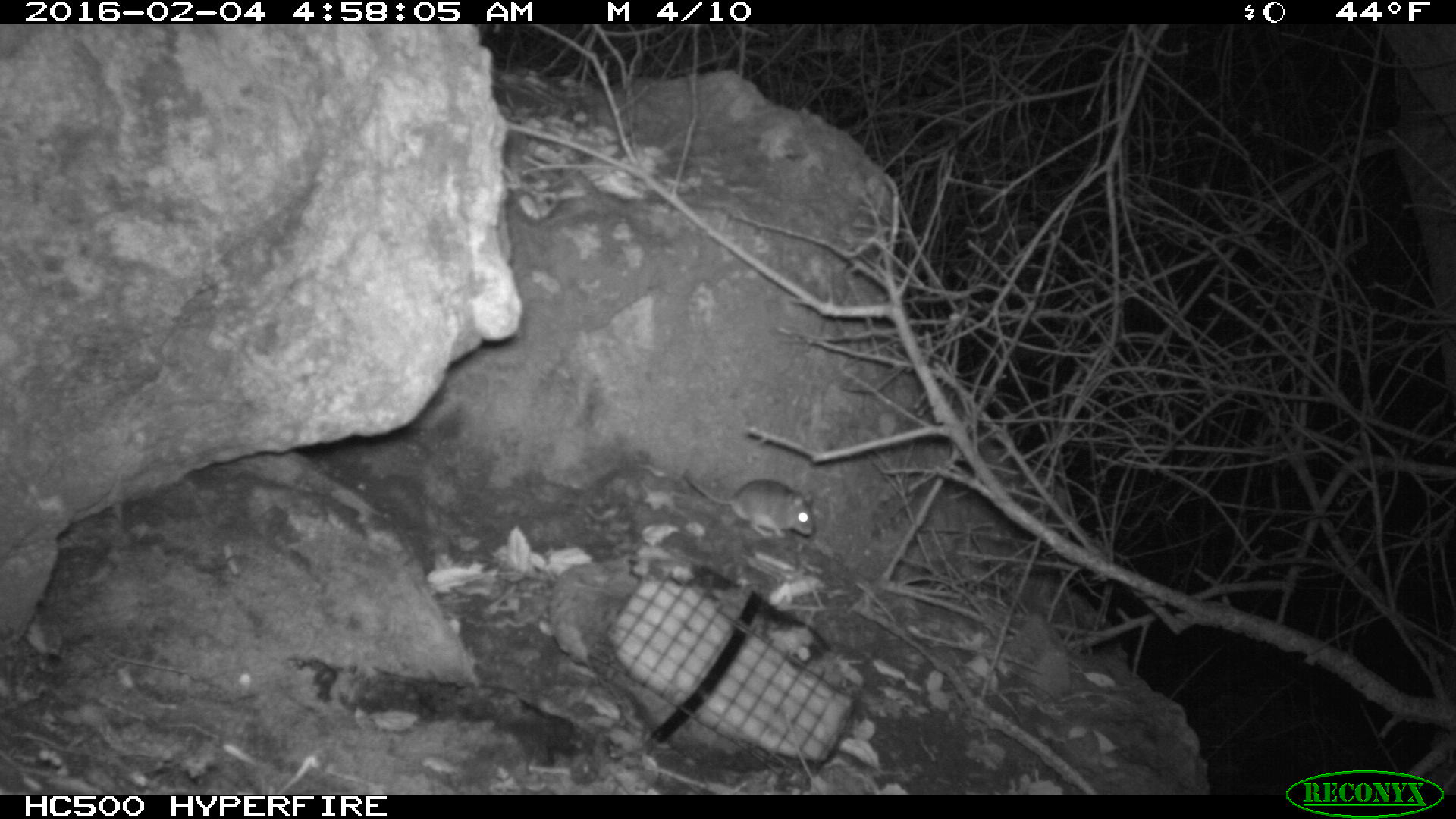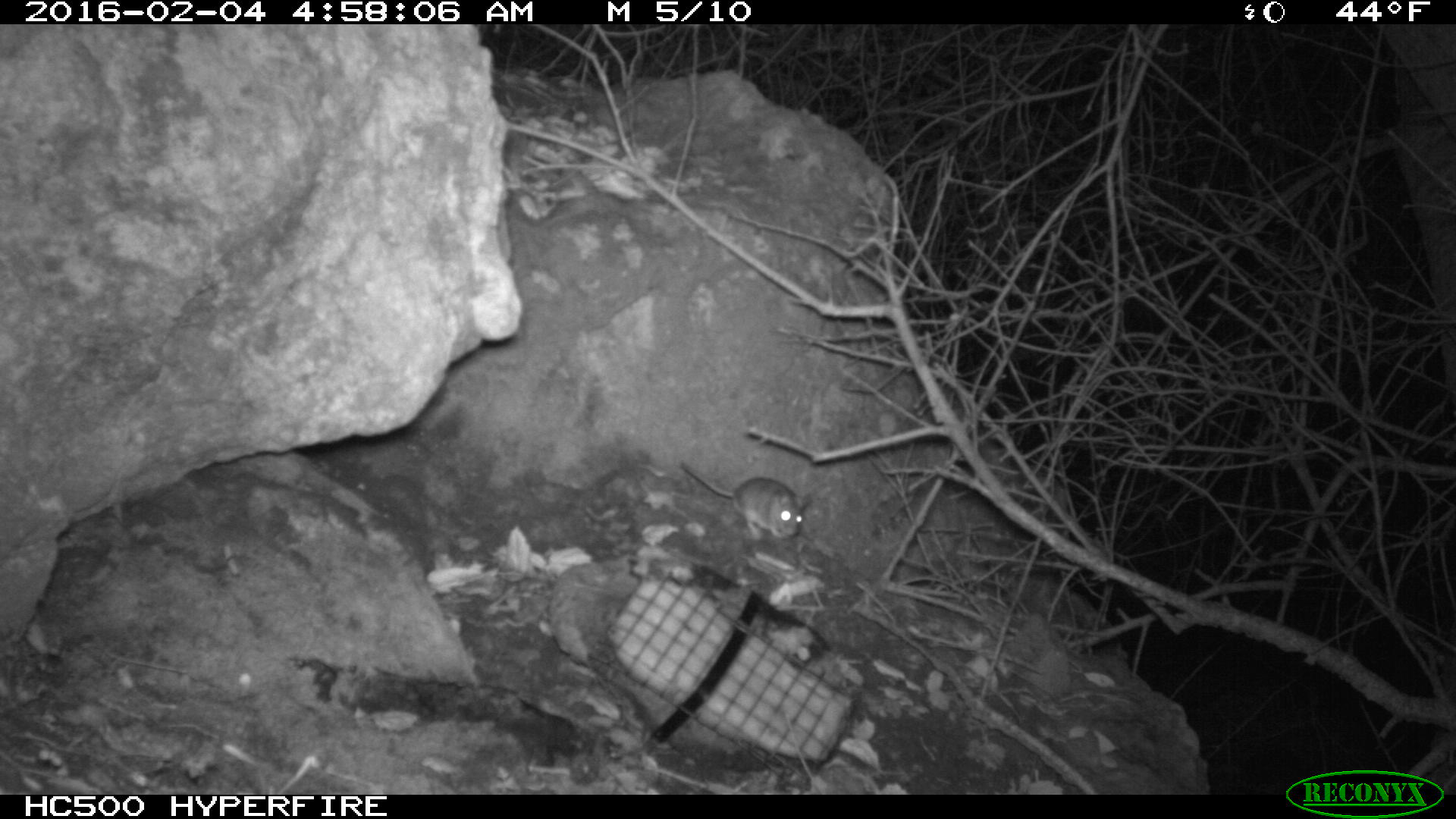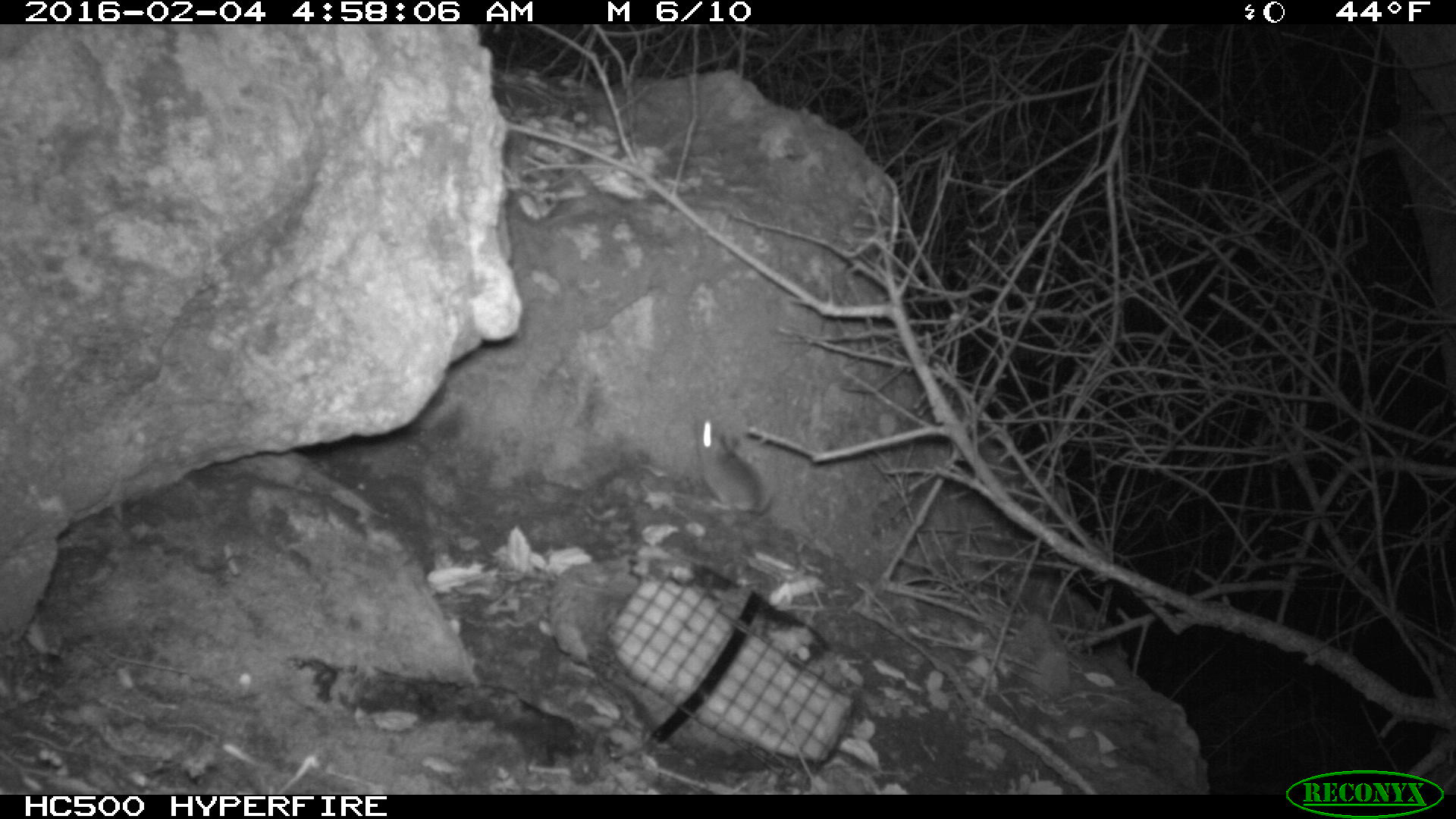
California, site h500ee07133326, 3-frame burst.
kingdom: Animalia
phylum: Chordata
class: Mammalia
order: Rodentia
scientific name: Rodentia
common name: rodent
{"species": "rodent (Rodentia)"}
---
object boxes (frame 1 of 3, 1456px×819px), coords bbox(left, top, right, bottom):
rodent: bbox(683, 470, 814, 538)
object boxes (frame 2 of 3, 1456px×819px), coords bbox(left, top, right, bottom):
rodent: bbox(680, 461, 809, 539)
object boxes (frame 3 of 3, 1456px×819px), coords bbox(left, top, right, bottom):
rodent: bbox(692, 416, 774, 515)